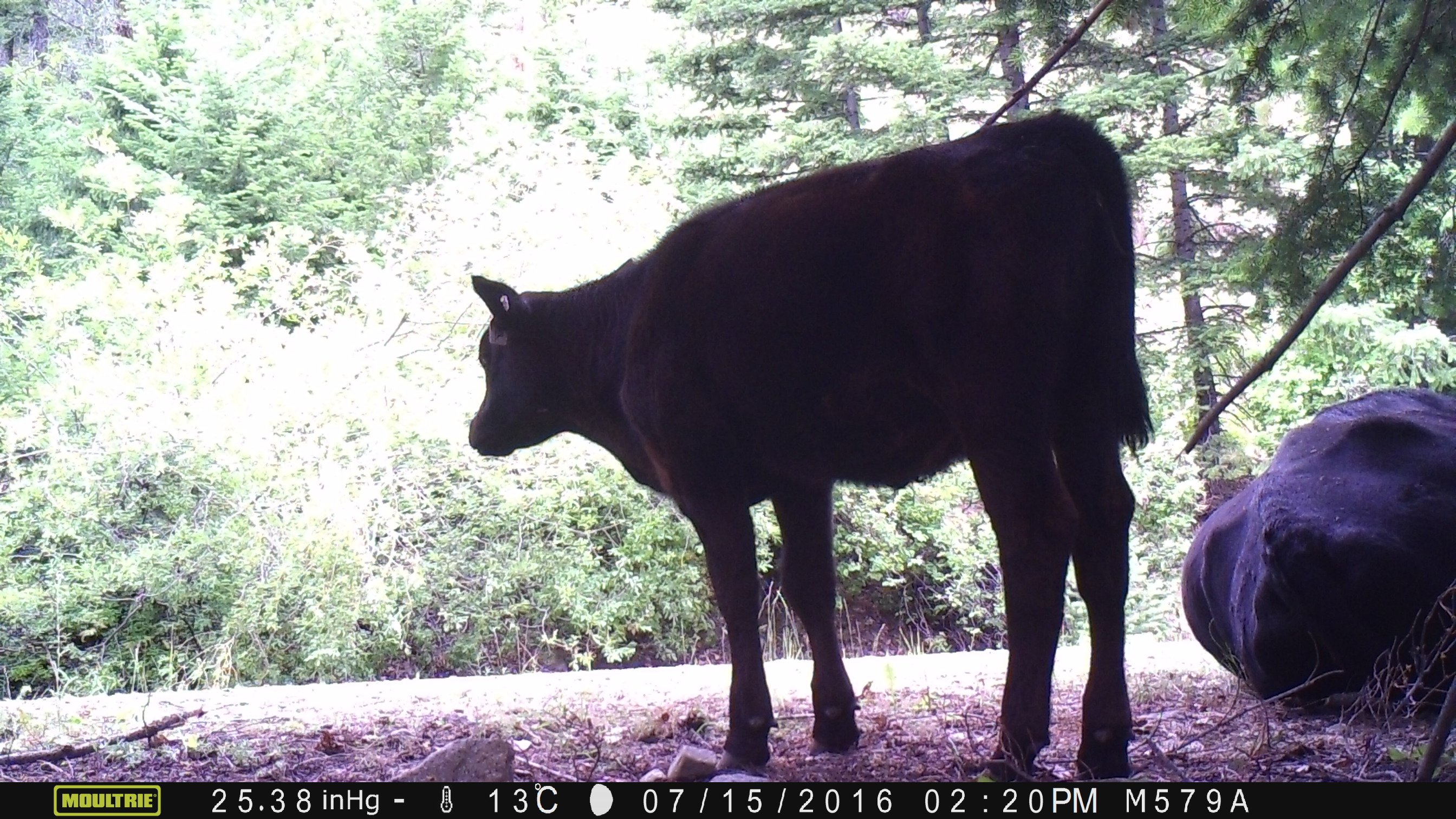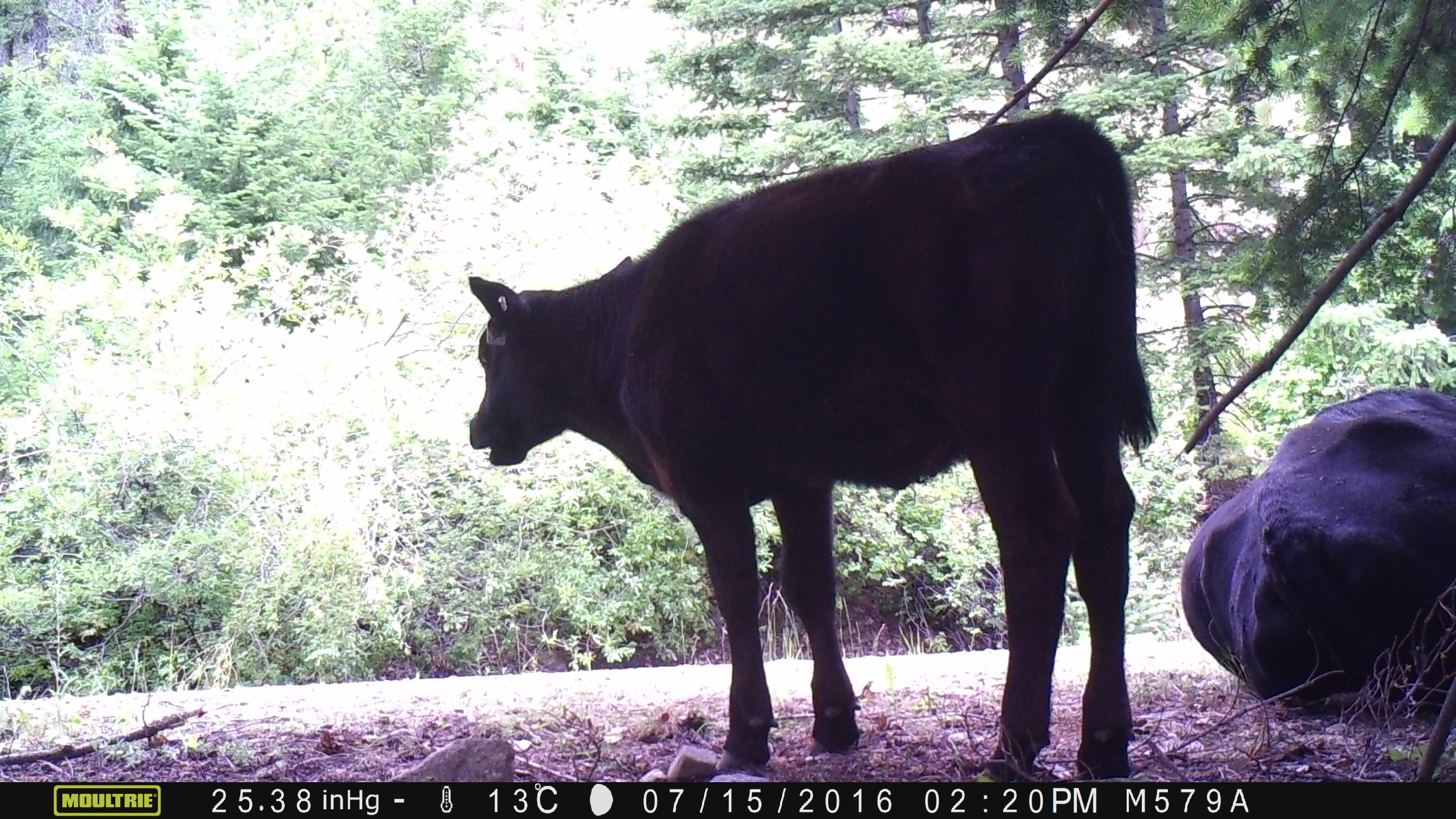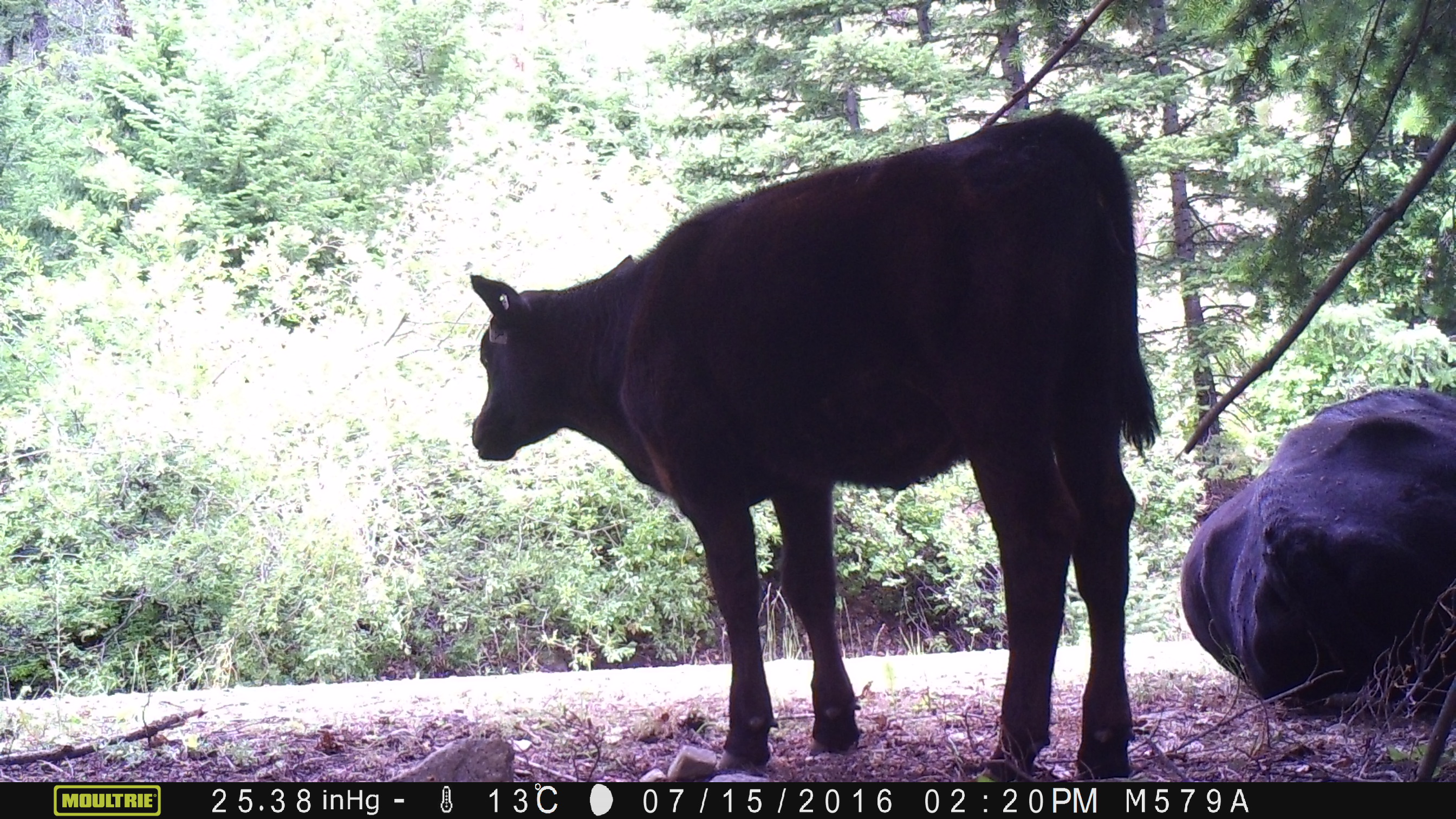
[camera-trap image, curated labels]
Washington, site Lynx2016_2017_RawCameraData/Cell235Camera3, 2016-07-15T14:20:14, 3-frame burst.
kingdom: Animalia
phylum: Chordata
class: Mammalia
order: Artiodactyla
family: Bovidae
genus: Bos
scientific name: Bos taurus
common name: domestic cattle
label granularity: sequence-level